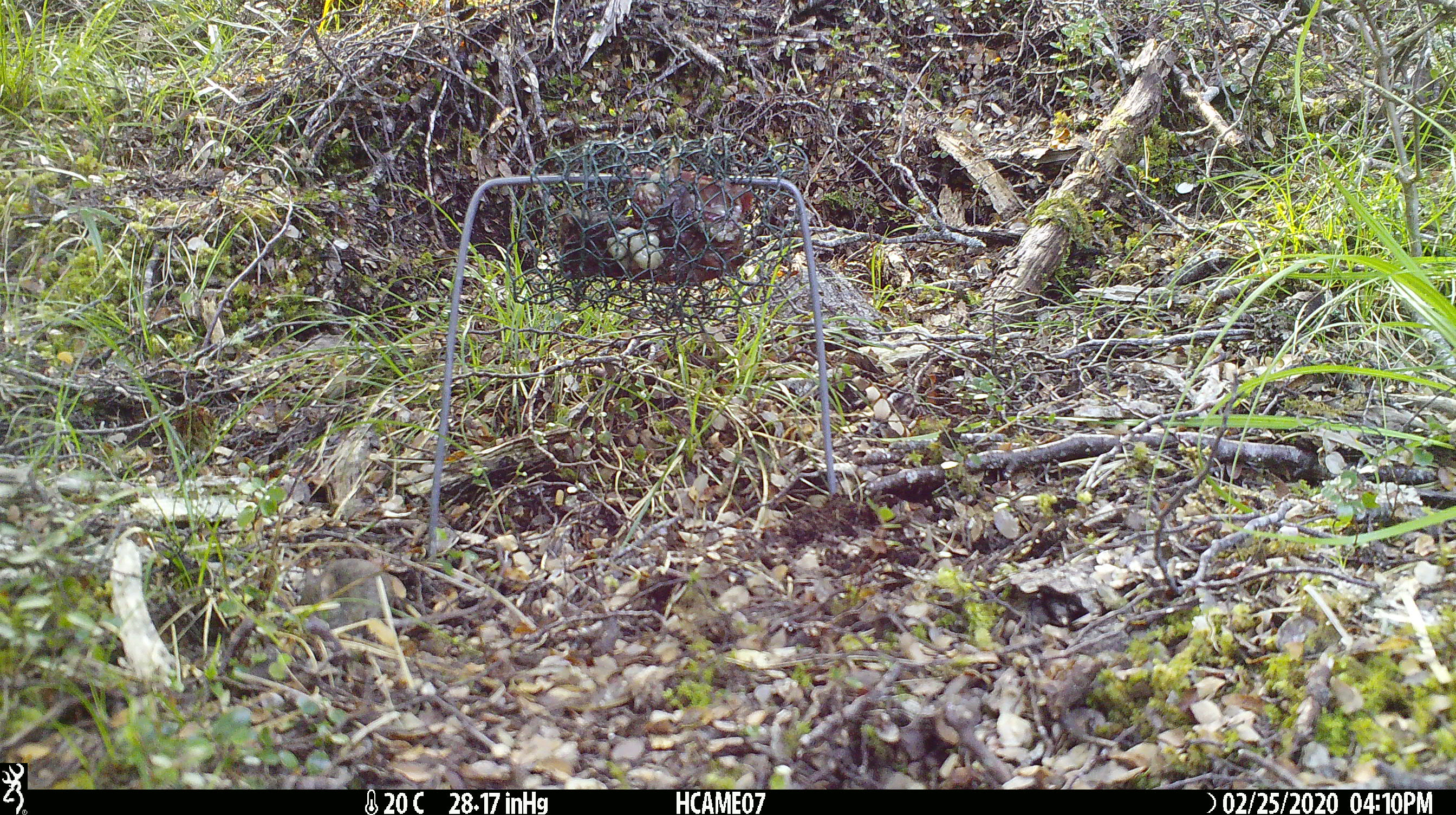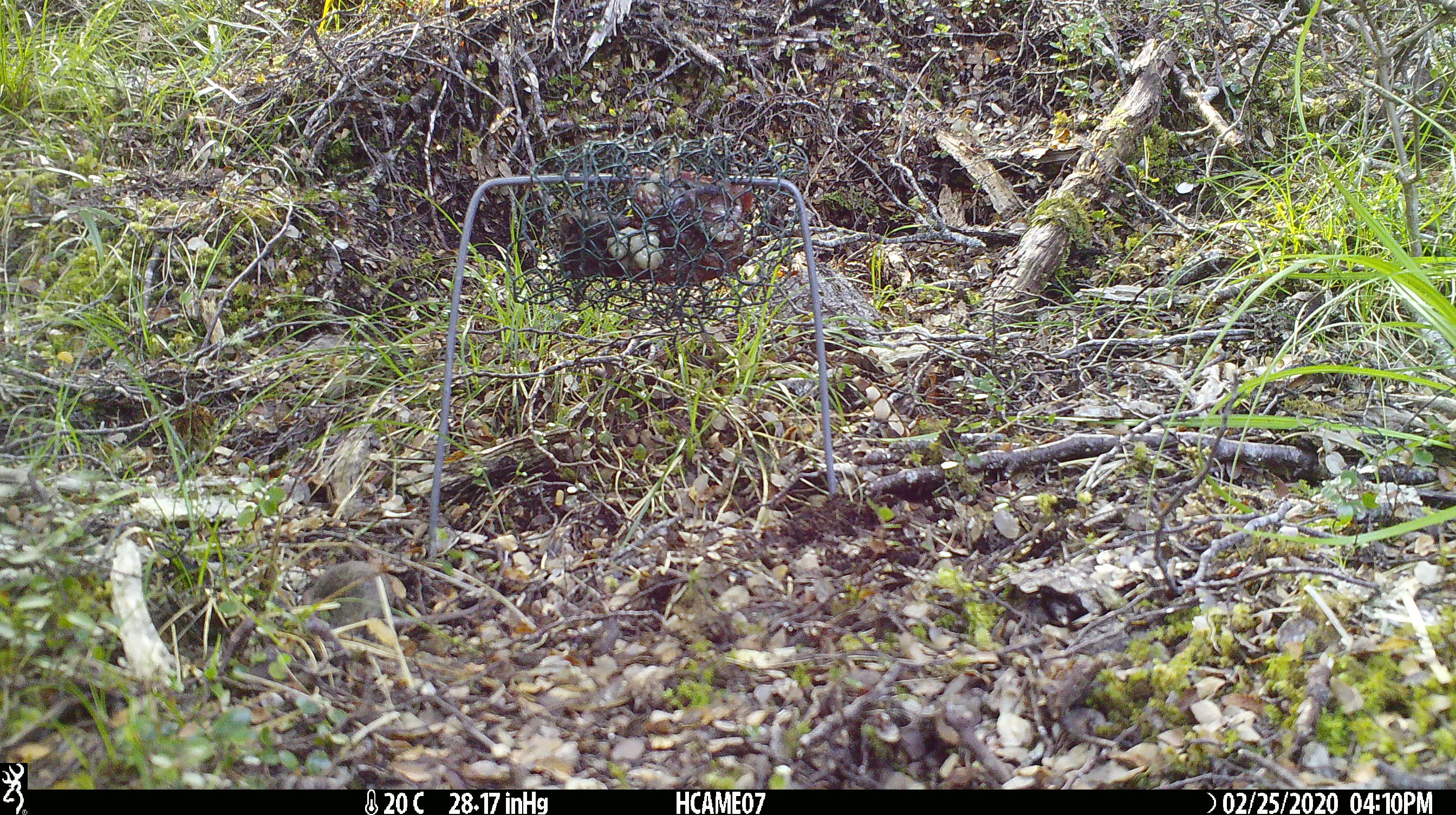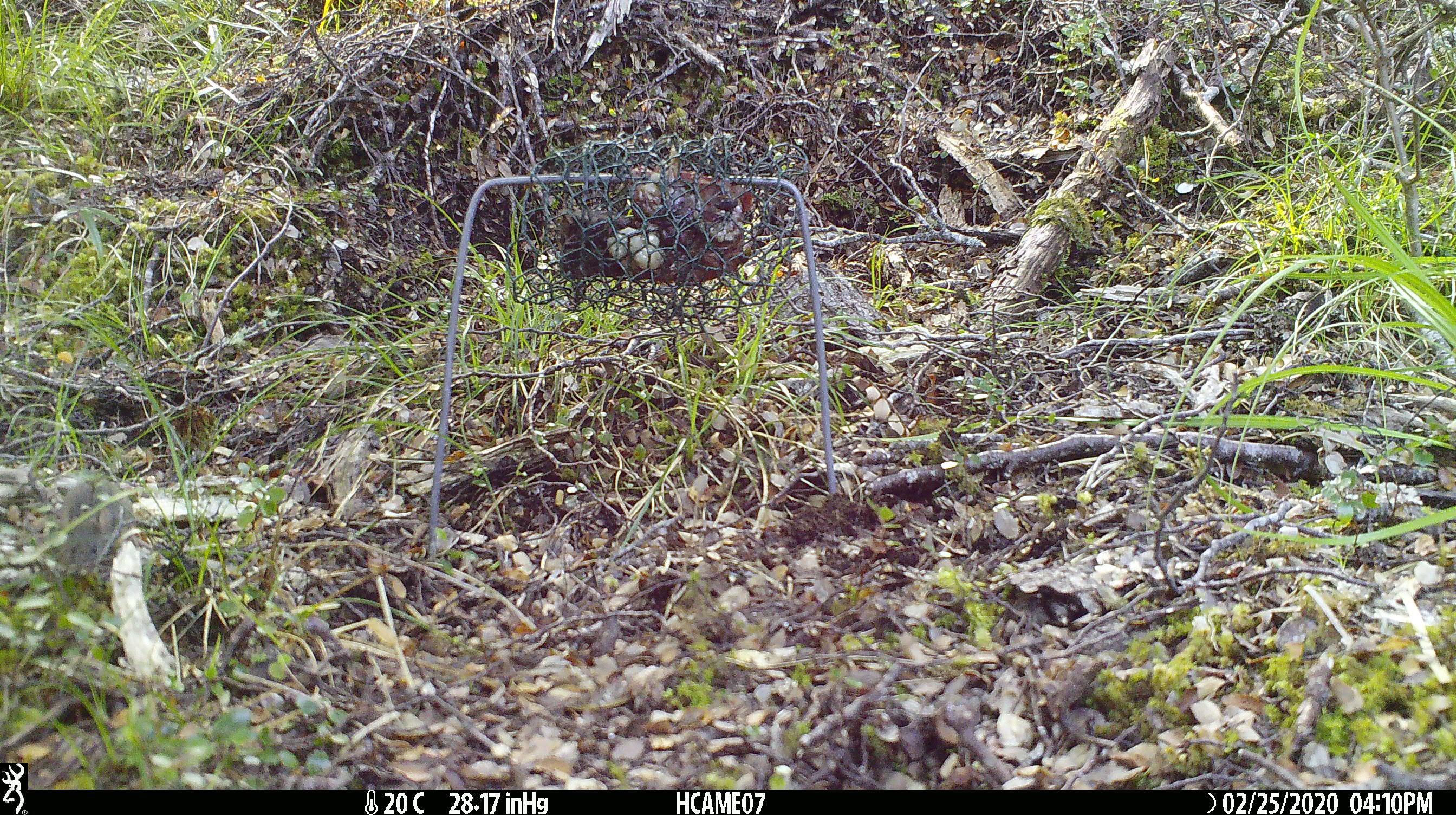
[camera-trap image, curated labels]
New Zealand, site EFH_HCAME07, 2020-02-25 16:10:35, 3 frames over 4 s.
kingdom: Animalia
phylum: Chordata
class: Mammalia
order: Rodentia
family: Muridae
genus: Mus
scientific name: Mus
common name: mouse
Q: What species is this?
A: Mouse (Mus).